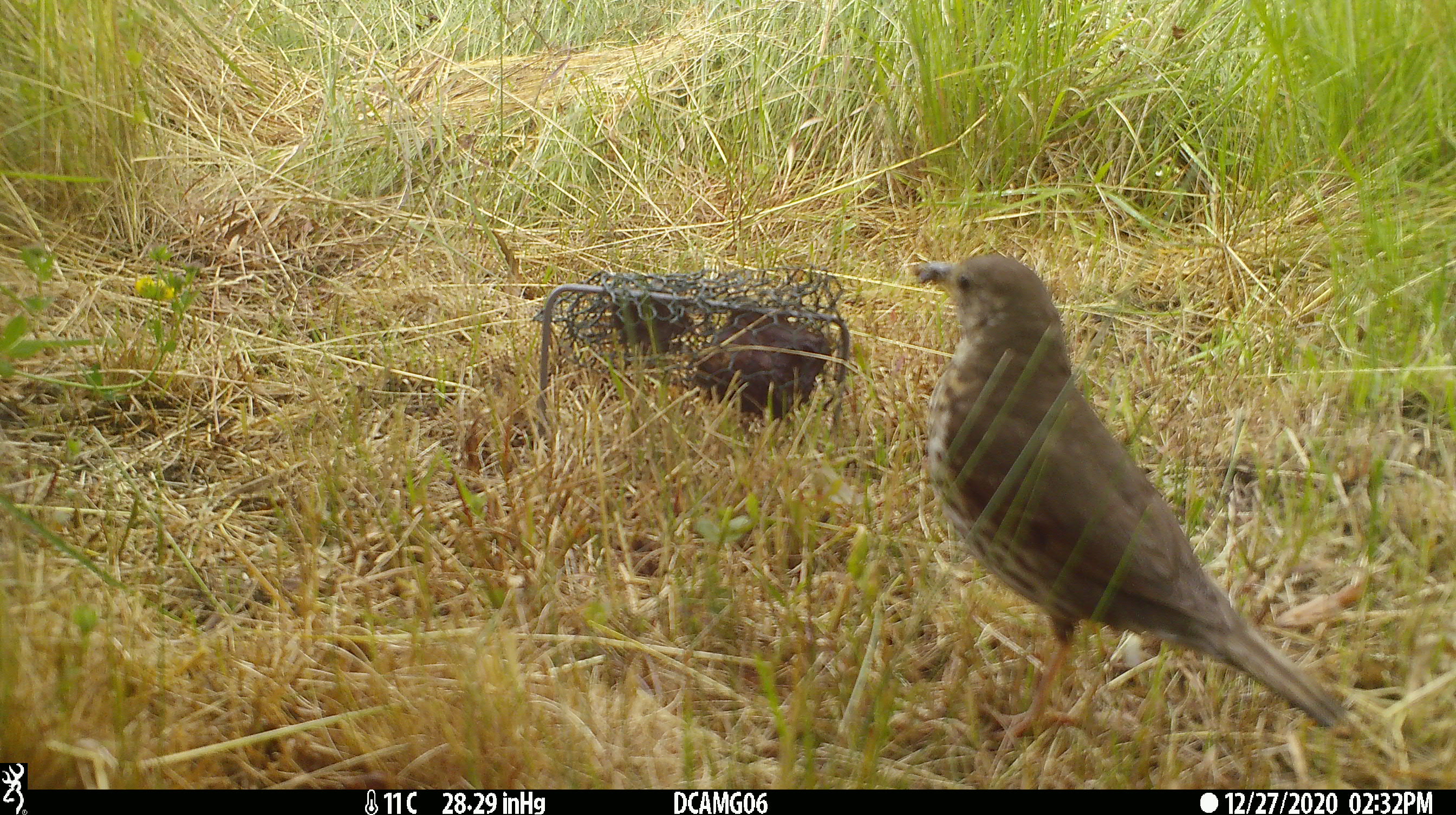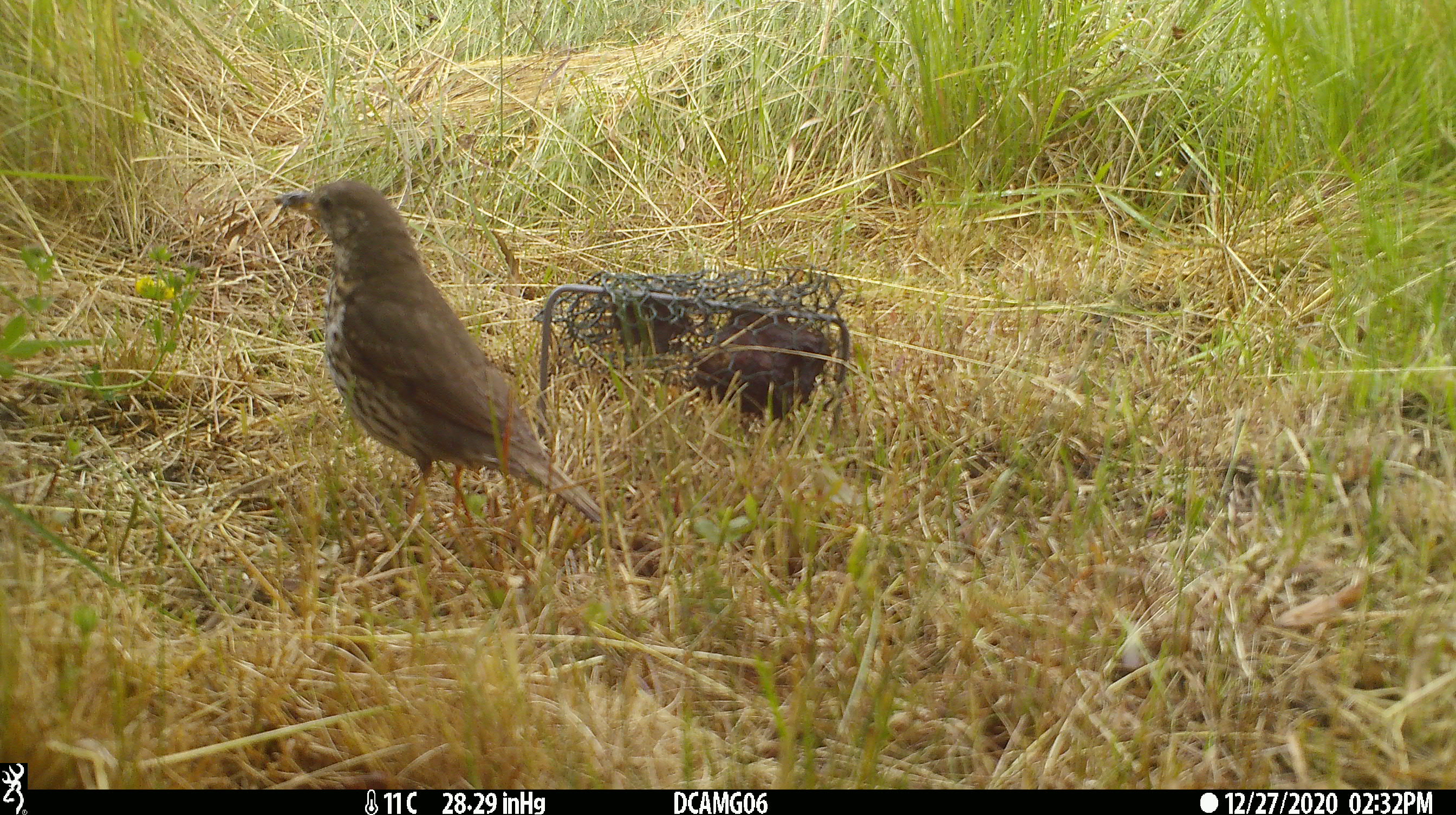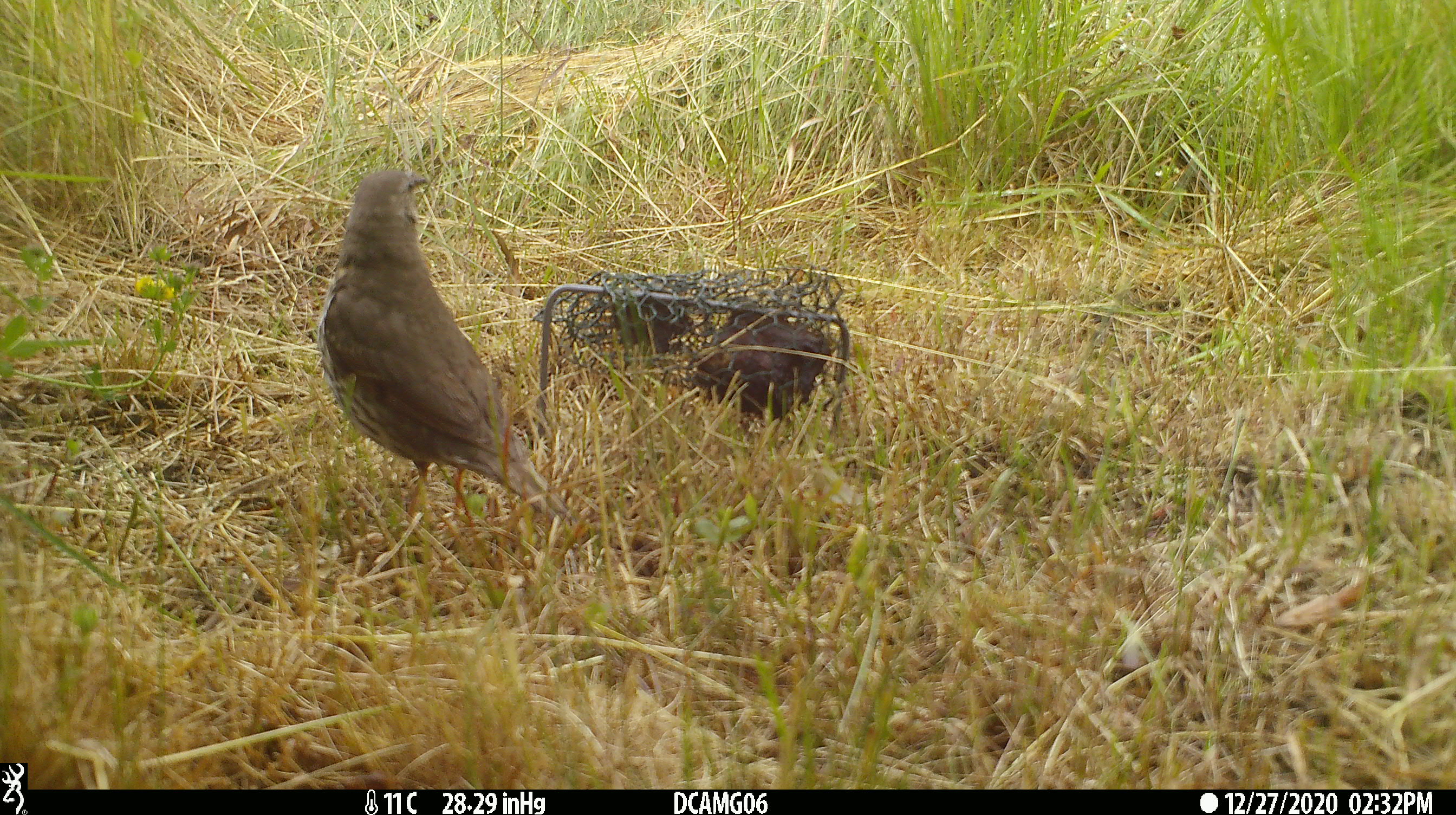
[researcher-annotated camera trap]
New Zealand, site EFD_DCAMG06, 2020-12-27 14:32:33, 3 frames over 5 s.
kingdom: Animalia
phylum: Chordata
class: Aves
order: Passeriformes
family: Turdidae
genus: Turdus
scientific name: Turdus philomelos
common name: song thrush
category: thrush